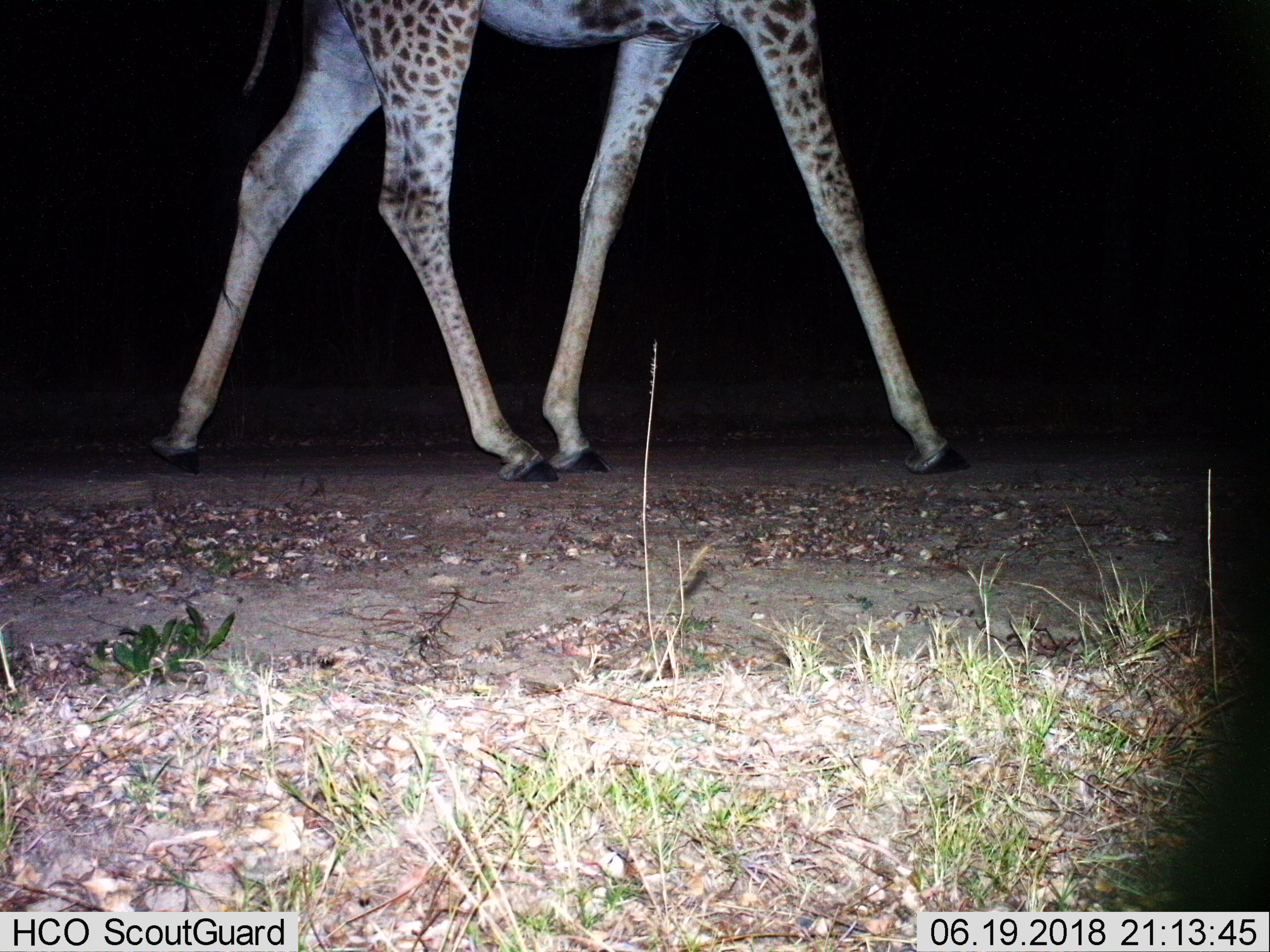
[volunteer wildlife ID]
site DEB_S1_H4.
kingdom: Animalia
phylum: Chordata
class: Mammalia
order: Artiodactyla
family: Giraffidae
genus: Giraffa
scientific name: Giraffa camelopardalis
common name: giraffe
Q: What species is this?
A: Giraffe (Giraffa camelopardalis).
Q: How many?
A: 1.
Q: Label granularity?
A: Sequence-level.